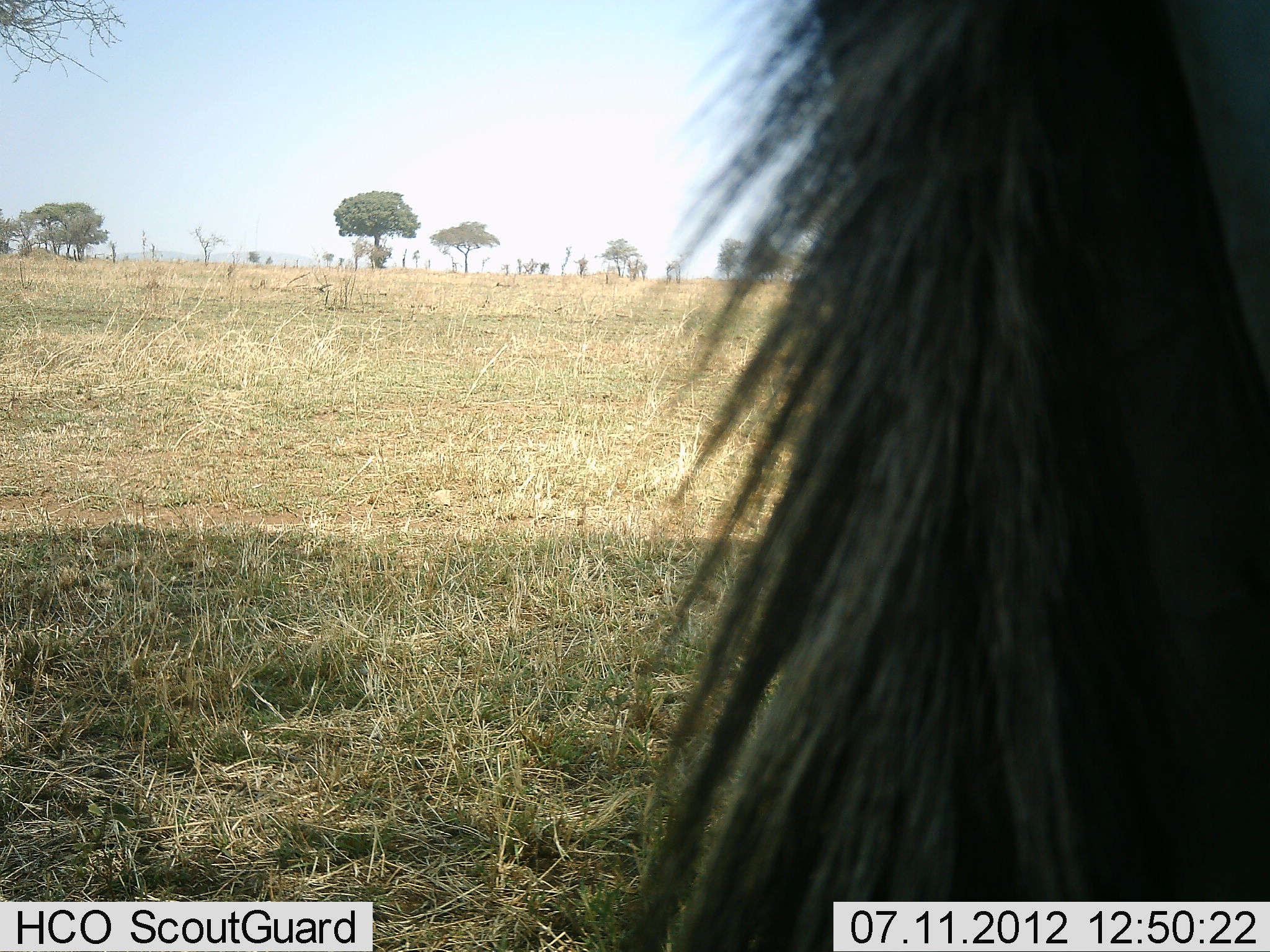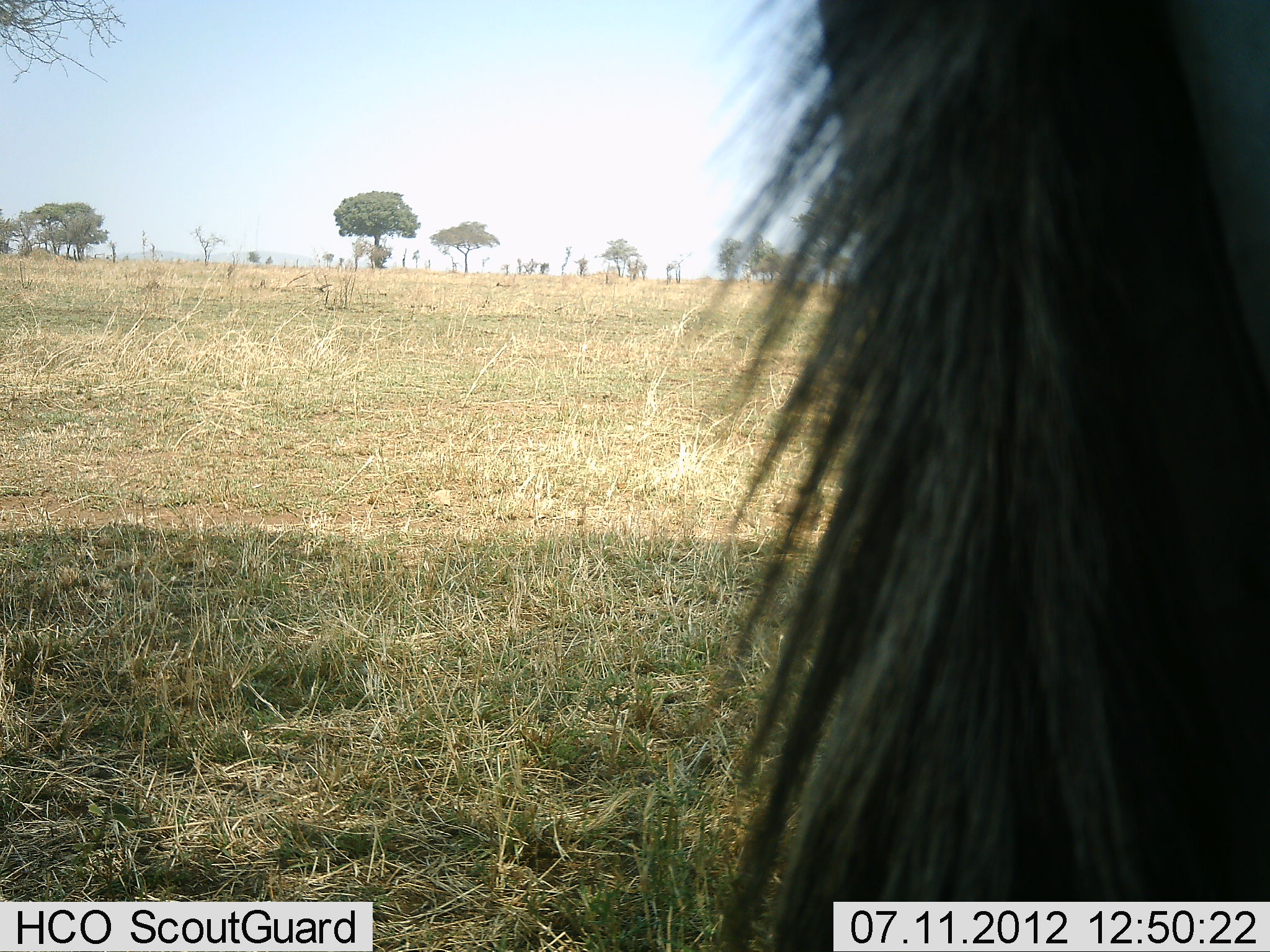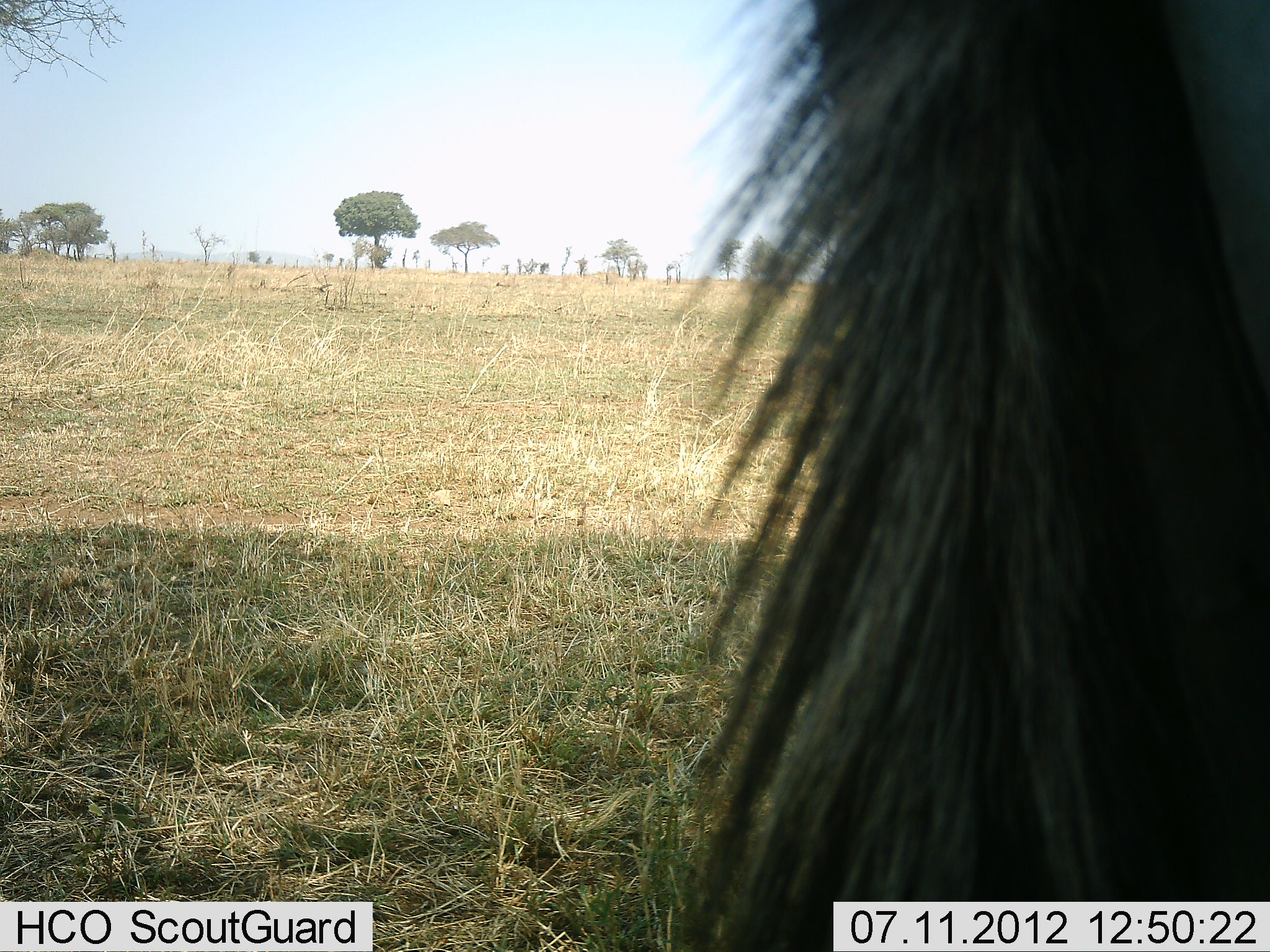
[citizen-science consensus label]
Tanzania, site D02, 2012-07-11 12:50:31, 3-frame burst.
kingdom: Animalia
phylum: Chordata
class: Mammalia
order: Artiodactyla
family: Bovidae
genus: Connochaetes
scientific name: Connochaetes taurinus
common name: blue wildebeest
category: wildebeest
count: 1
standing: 100%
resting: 0%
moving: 0%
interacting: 0%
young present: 0%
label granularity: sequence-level